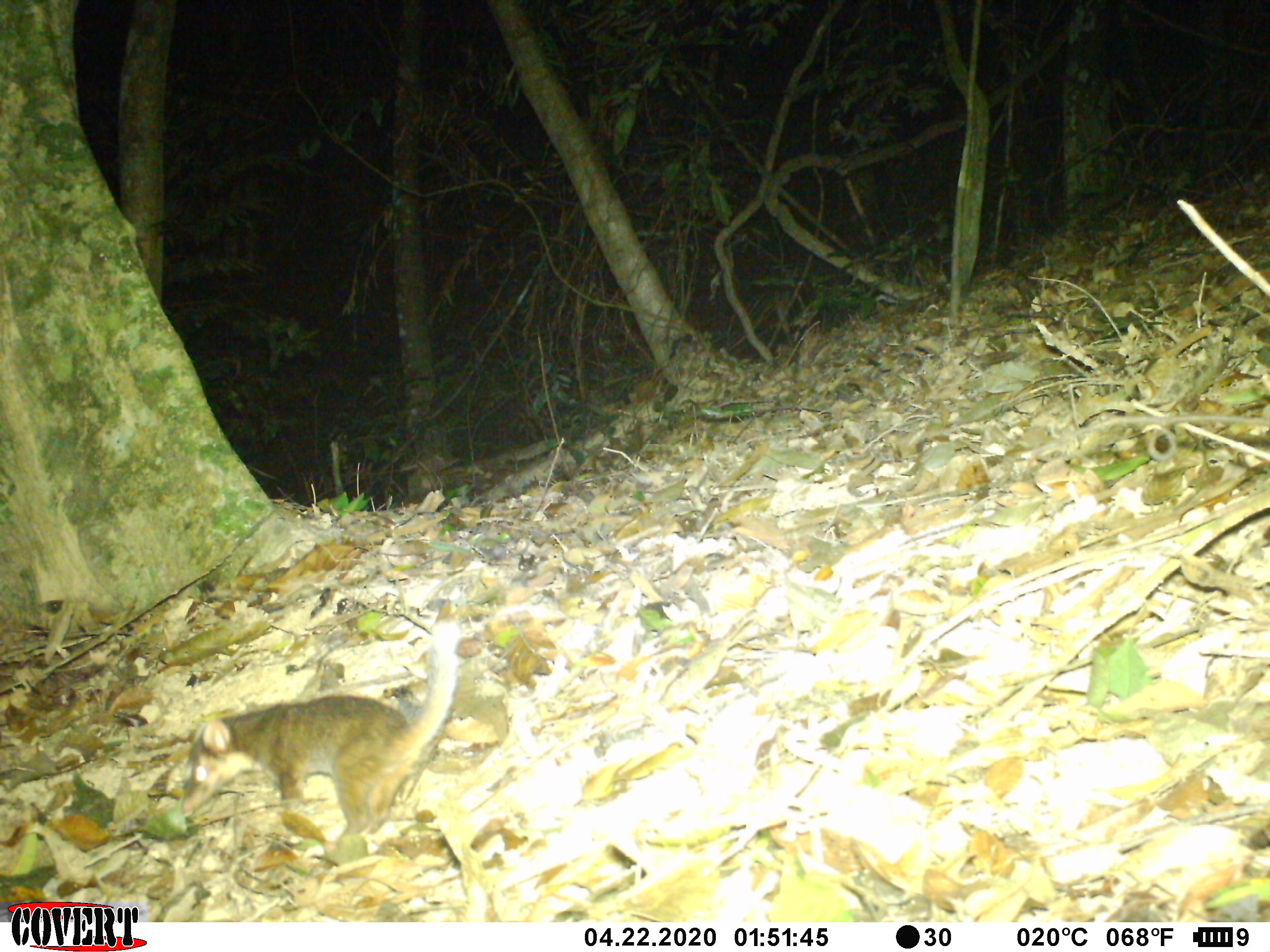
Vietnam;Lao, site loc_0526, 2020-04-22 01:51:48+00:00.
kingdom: Animalia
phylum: Chordata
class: Mammalia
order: Carnivora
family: Mustelidae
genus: Melogale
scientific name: Melogale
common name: ferret badger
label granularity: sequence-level